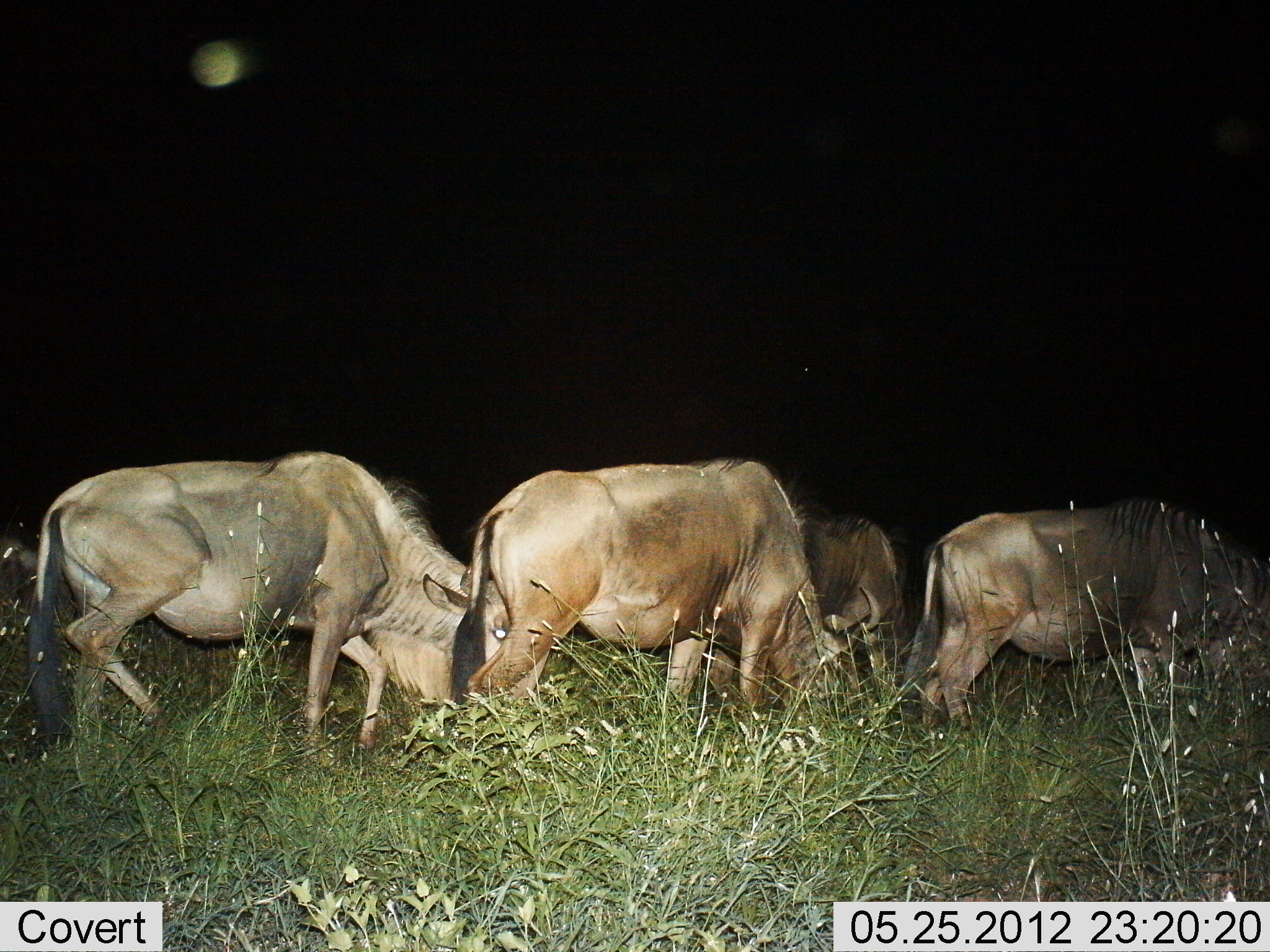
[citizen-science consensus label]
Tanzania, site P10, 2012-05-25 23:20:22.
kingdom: Animalia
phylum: Chordata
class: Mammalia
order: Artiodactyla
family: Bovidae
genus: Connochaetes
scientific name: Connochaetes taurinus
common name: blue wildebeest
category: wildebeest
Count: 4.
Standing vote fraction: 0%.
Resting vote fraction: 0%.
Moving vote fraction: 10%.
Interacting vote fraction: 0%.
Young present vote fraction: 0%.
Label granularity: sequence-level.